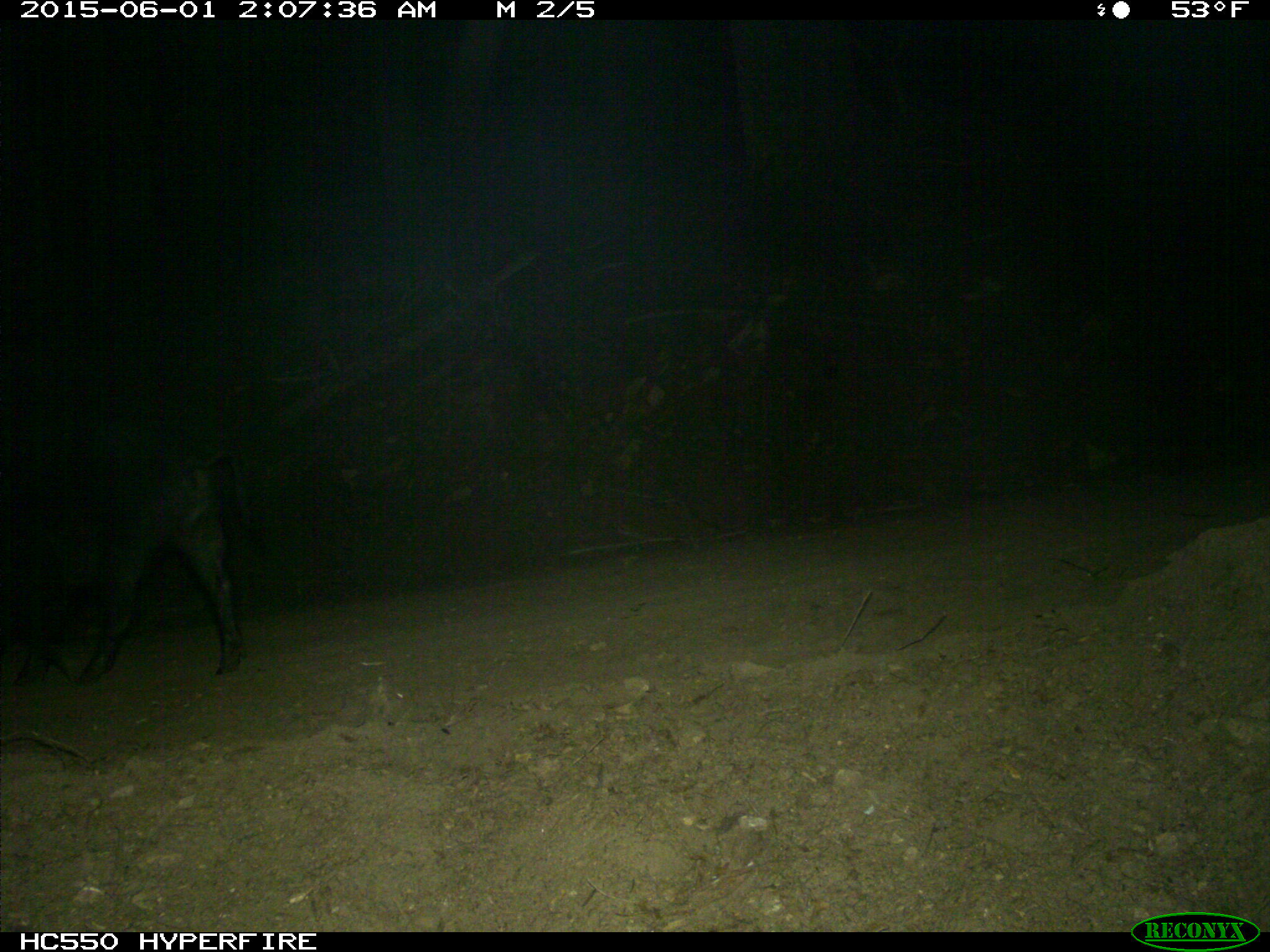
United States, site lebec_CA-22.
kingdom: Animalia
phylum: Chordata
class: Mammalia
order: Artiodactyla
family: Suidae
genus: Sus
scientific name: Sus scrofa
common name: wild boar